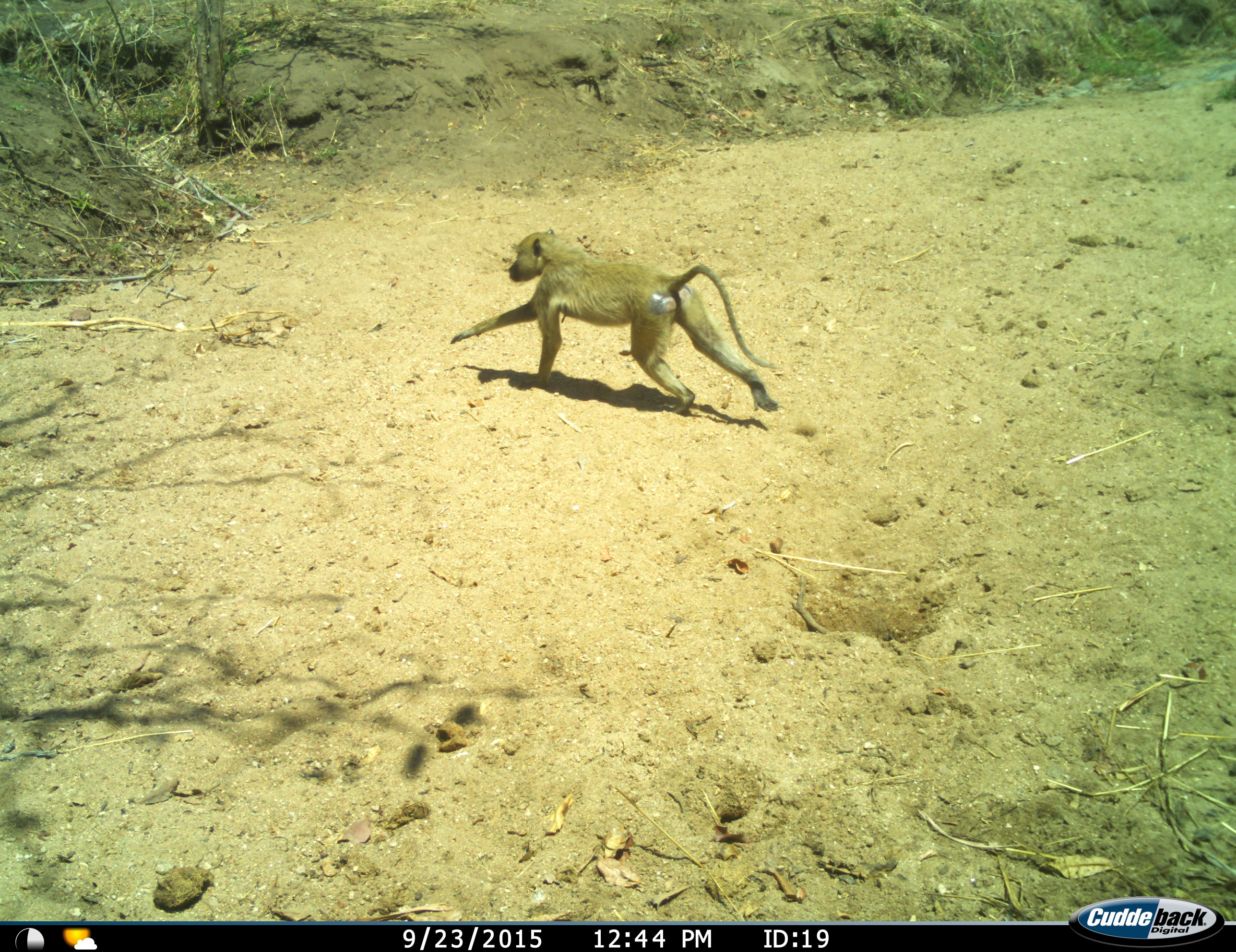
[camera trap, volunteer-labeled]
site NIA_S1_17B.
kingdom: Animalia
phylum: Chordata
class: Mammalia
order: Primates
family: Cercopithecidae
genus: Papio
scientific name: Papio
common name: baboon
Baboon (Papio), count 1. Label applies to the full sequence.